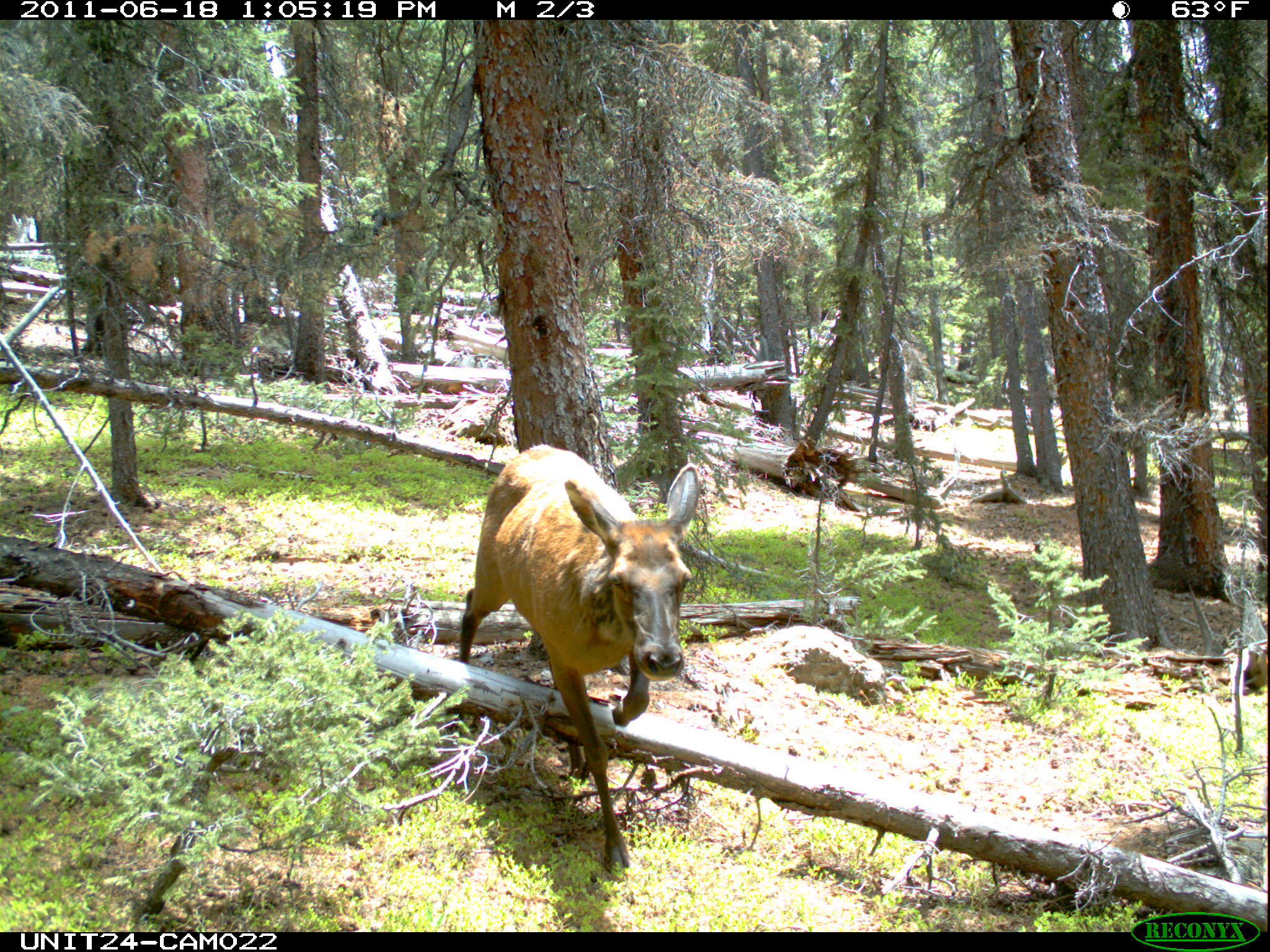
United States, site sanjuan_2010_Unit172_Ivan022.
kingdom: Animalia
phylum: Chordata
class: Mammalia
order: Artiodactyla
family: Cervidae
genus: Cervus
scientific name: Cervus elaphus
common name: red deer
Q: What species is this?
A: Cervus elaphus (red deer).